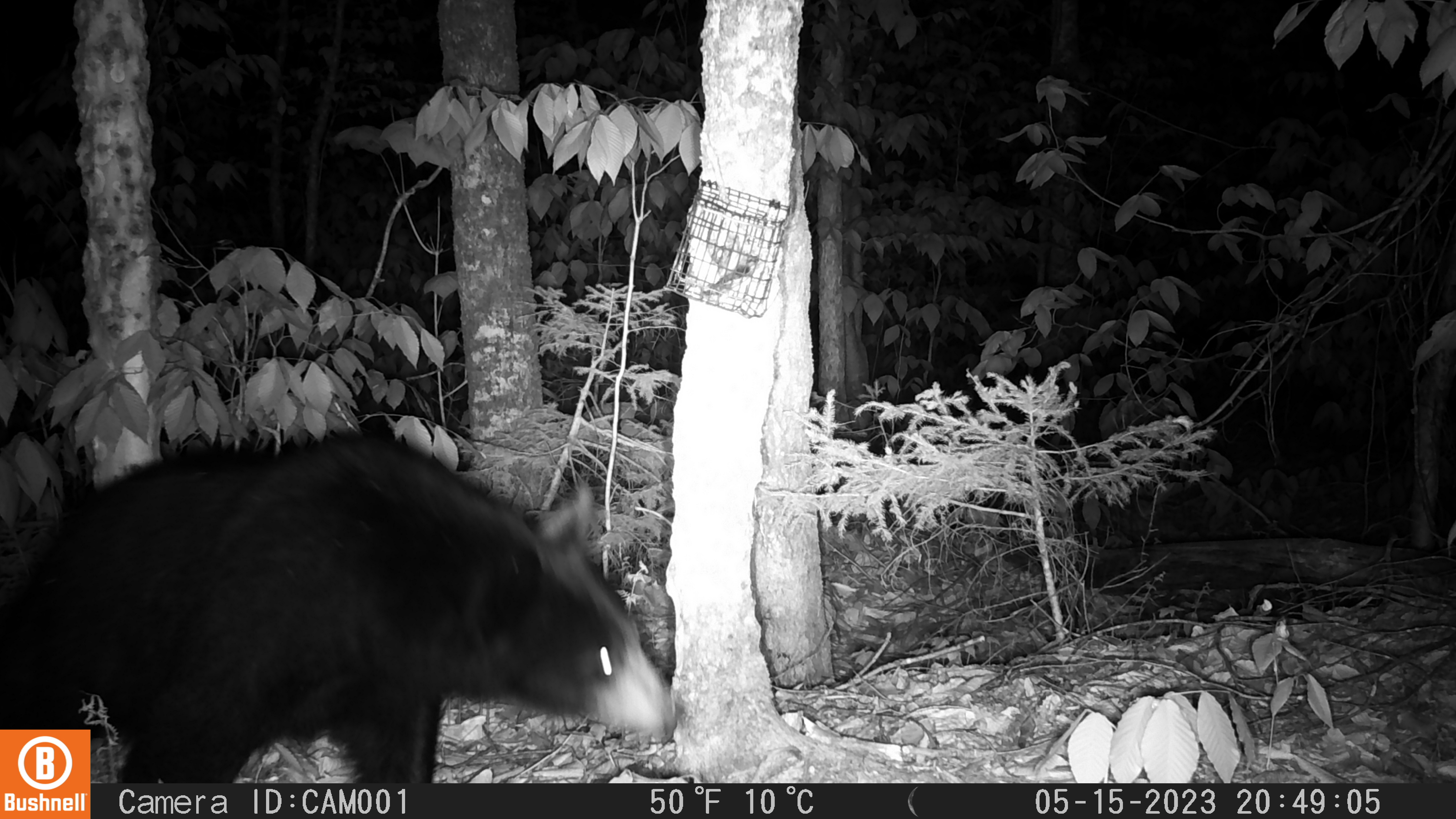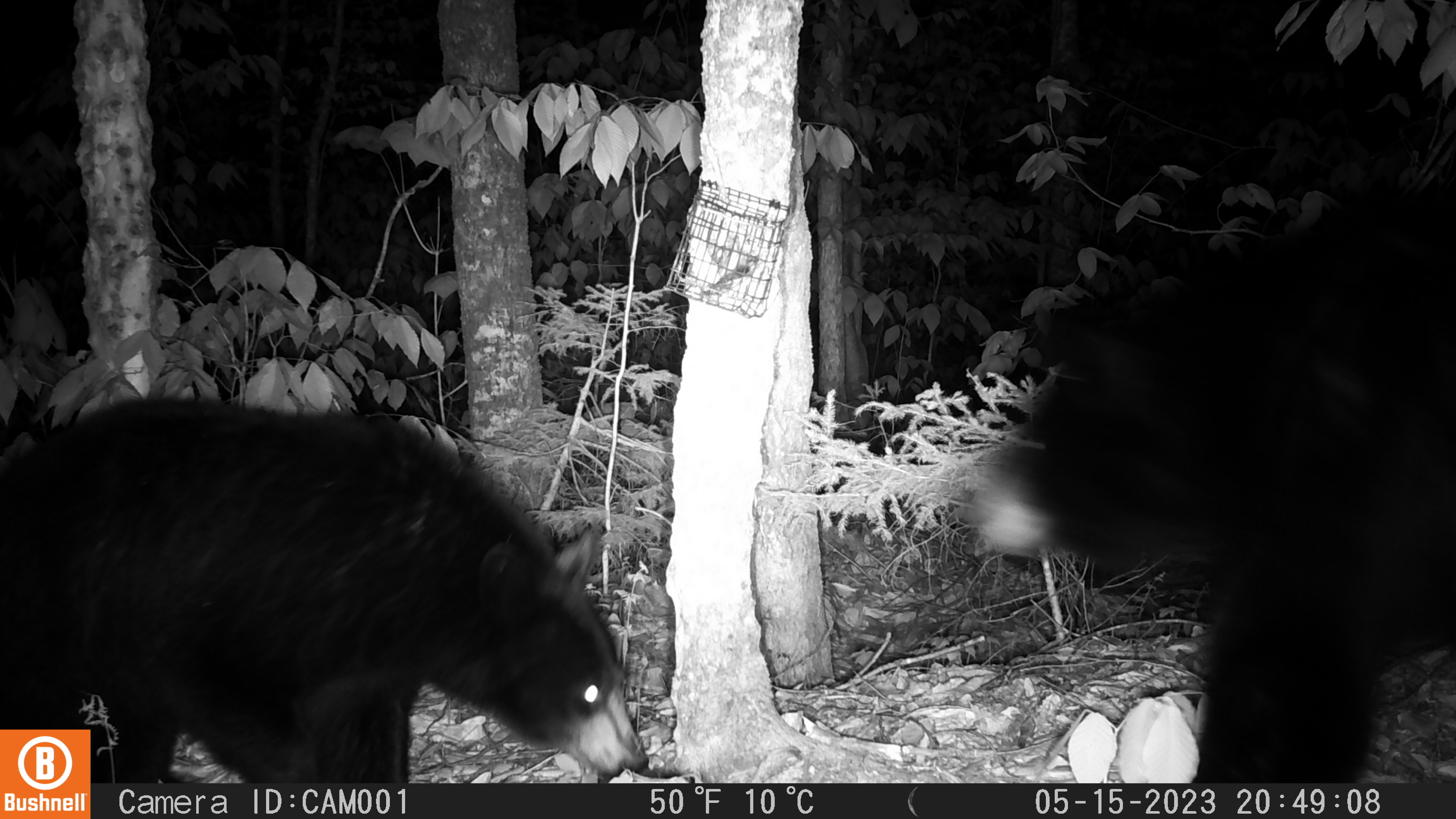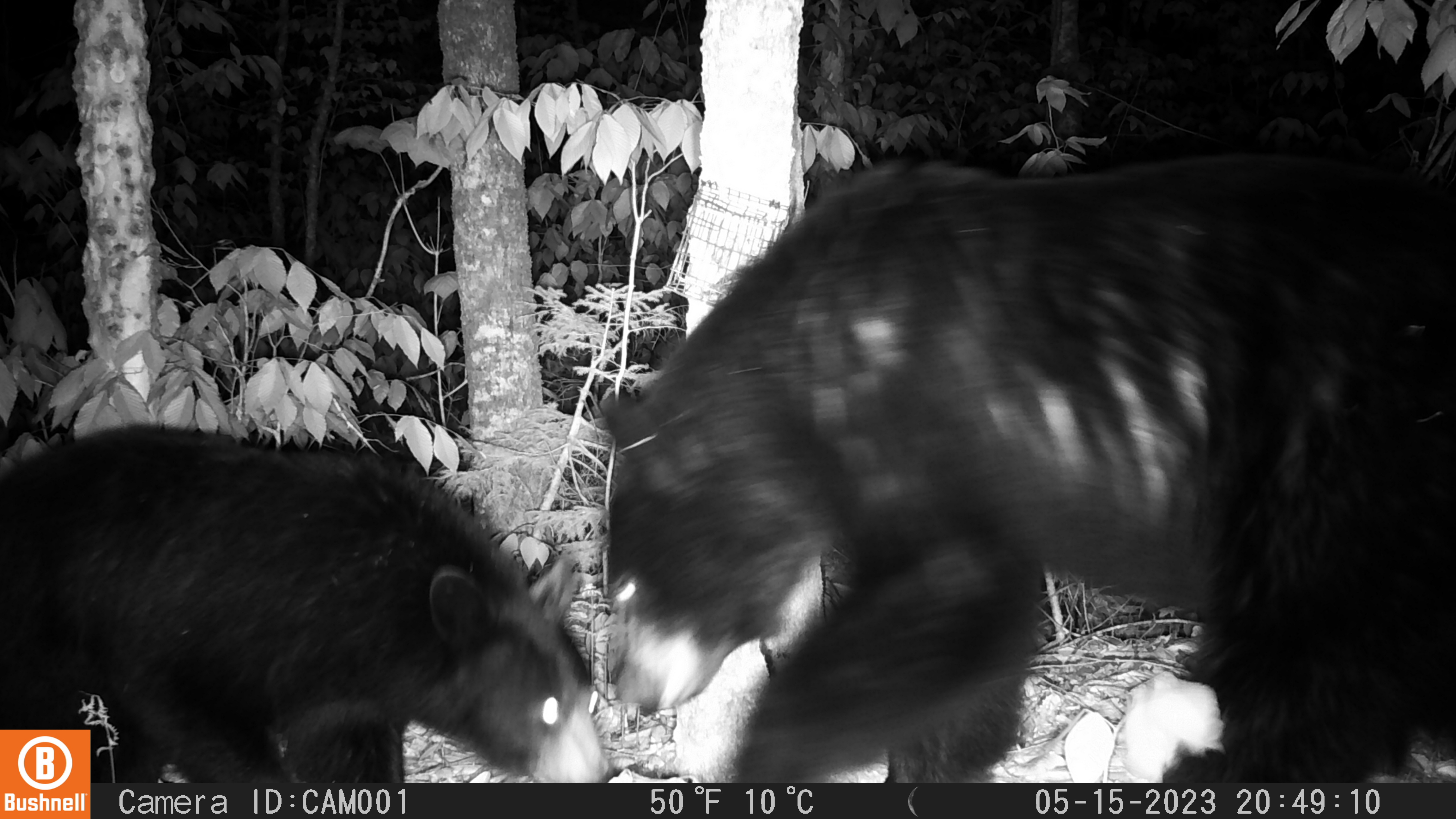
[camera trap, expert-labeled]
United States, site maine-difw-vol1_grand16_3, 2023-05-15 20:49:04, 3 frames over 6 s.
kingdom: Animalia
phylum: Chordata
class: Mammalia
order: Carnivora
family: Ursidae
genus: Ursus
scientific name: Ursus americanus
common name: black bear